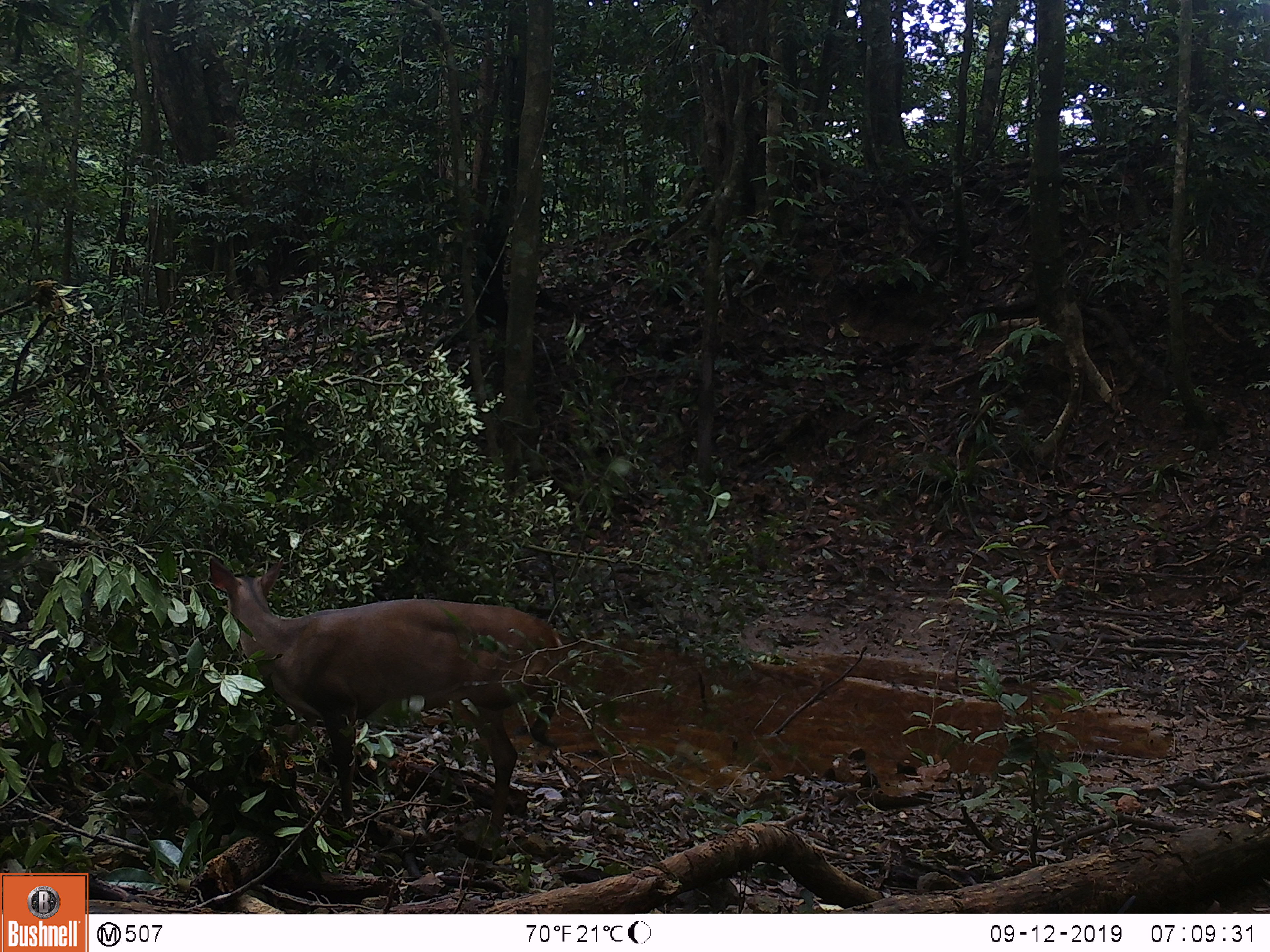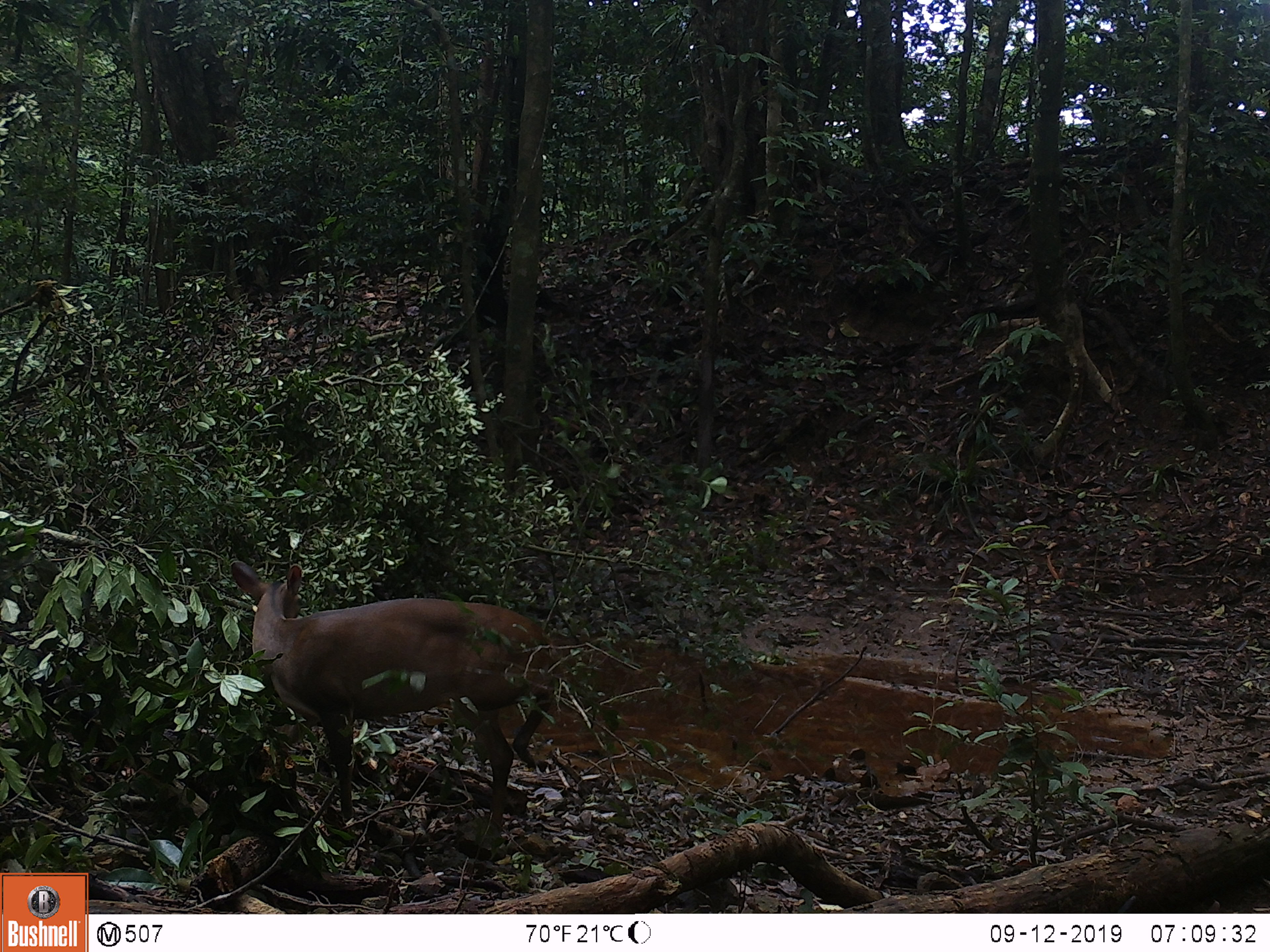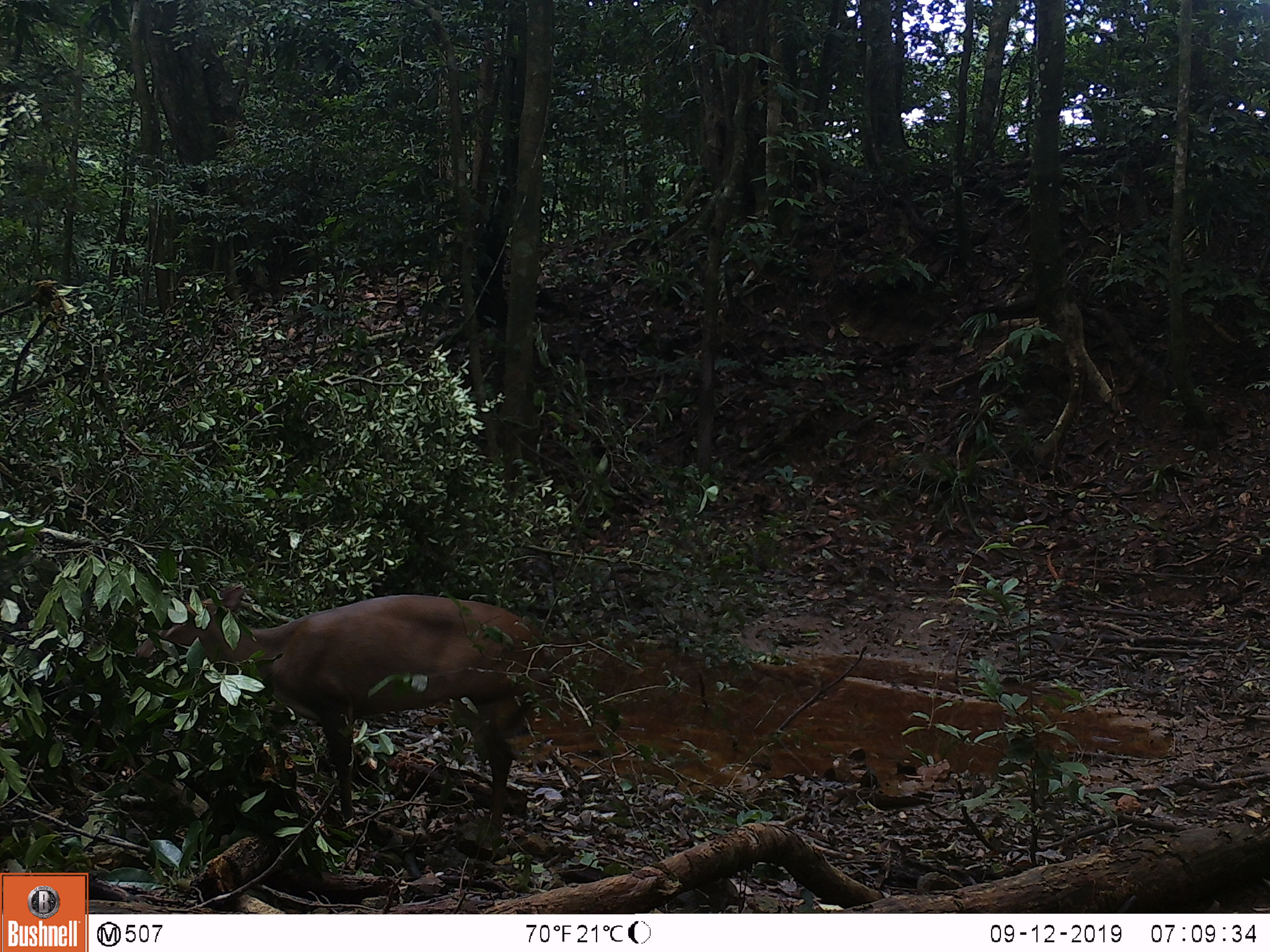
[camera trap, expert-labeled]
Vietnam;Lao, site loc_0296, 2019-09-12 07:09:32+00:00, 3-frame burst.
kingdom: Animalia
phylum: Chordata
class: Mammalia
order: Artiodactyla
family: Cervidae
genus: Muntiacus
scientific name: Muntiacus vuquangensis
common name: large-antlered muntjac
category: large antlered muntjac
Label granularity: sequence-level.